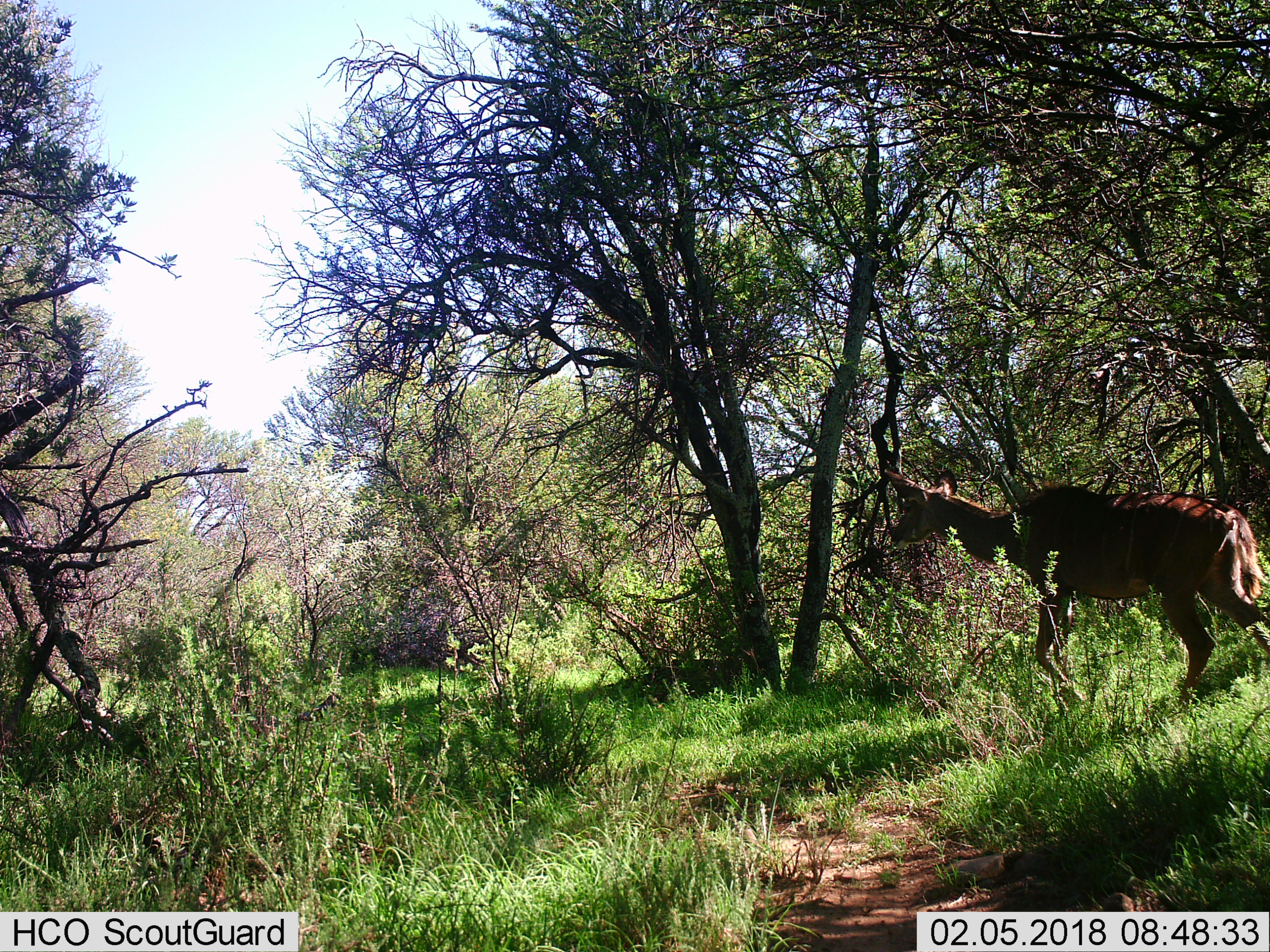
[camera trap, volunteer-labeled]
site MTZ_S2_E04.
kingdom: Animalia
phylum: Chordata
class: Mammalia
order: Artiodactyla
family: Bovidae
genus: Tragelaphus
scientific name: Tragelaphus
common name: kudu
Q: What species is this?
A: Kudu (Tragelaphus).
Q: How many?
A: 1.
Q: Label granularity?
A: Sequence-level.